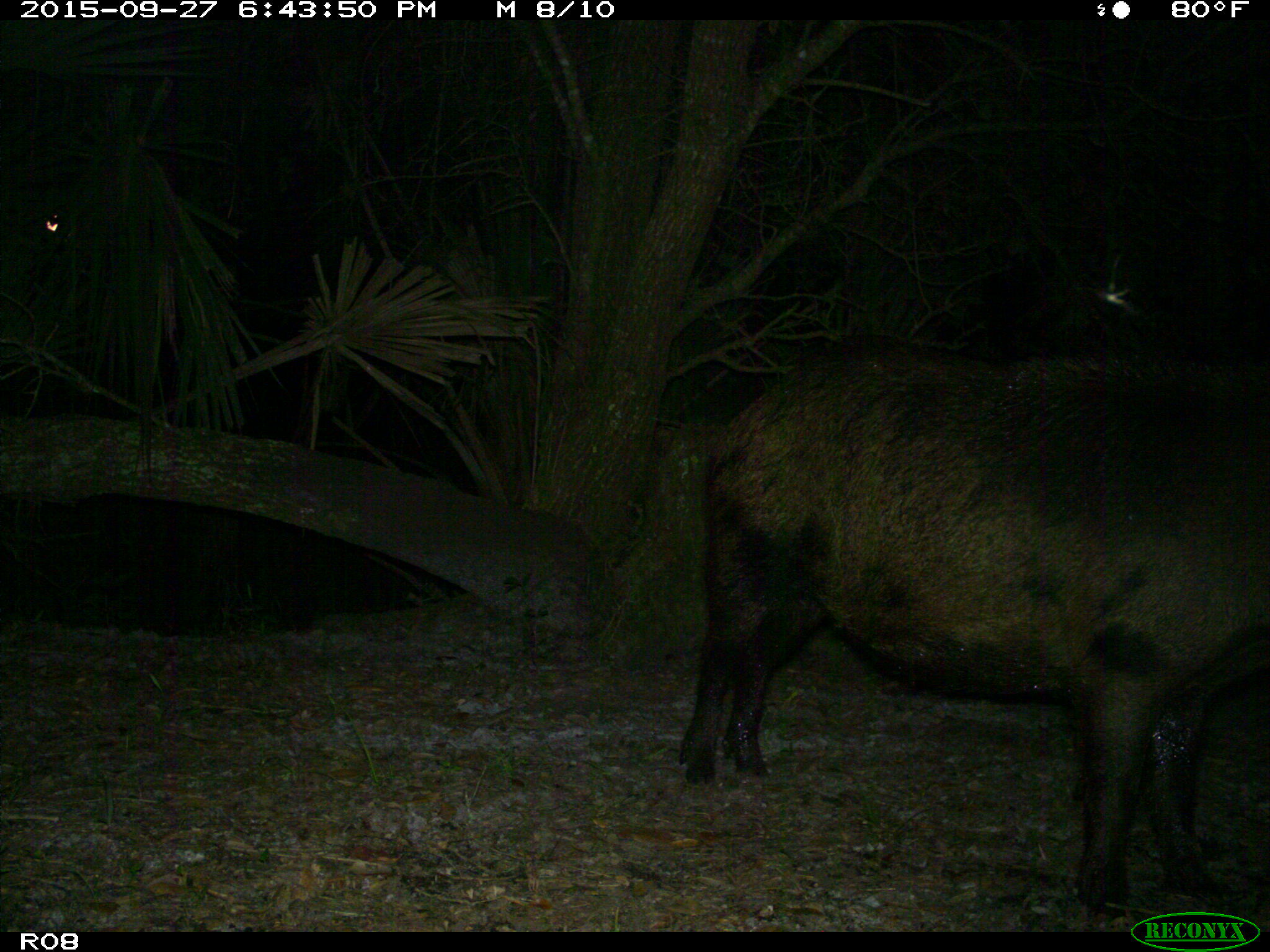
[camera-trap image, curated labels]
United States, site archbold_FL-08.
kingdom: Animalia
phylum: Chordata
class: Mammalia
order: Artiodactyla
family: Suidae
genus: Sus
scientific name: Sus scrofa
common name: wild boar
Sus scrofa (wild boar).